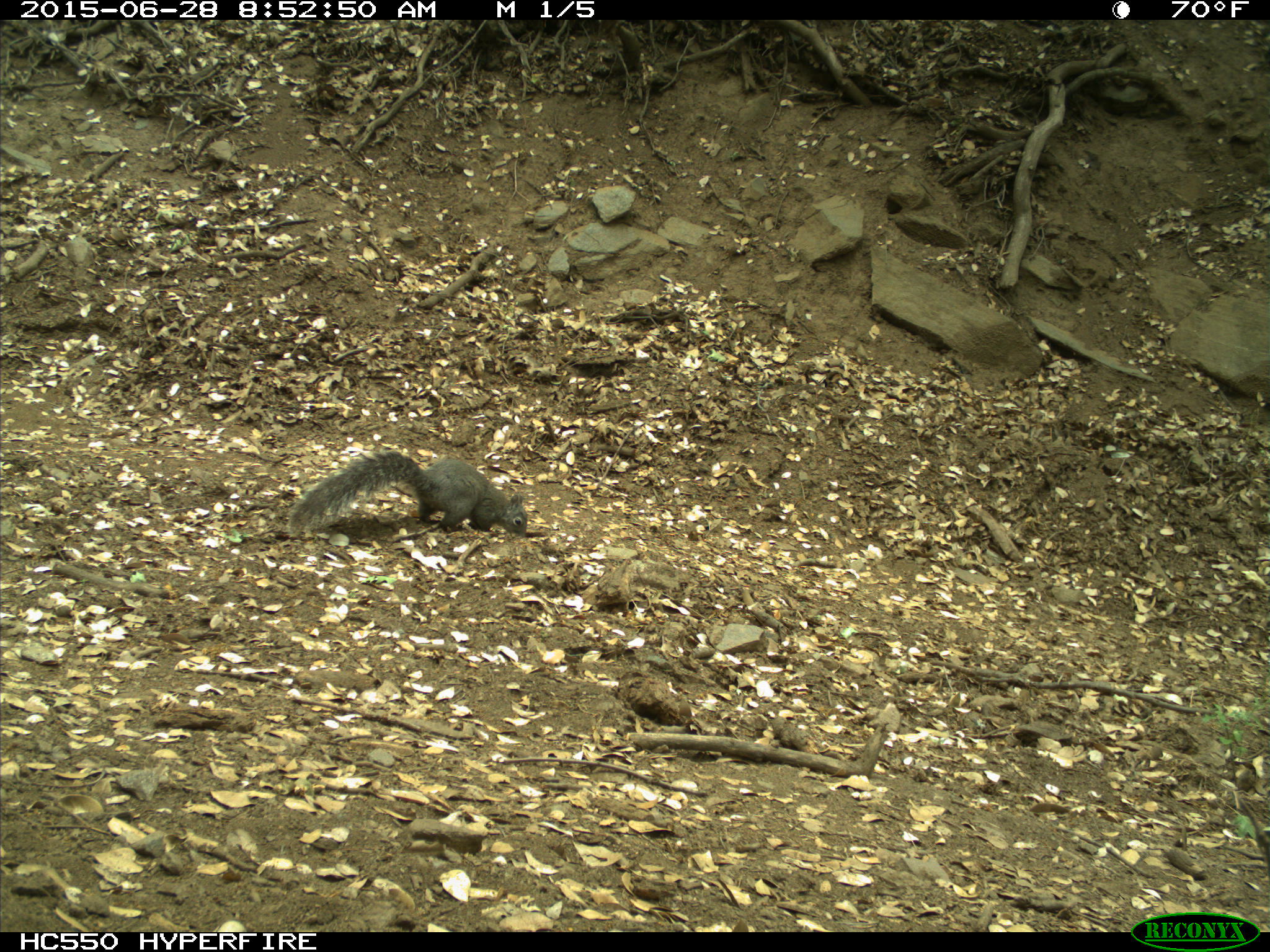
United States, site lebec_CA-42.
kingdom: Animalia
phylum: Chordata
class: Mammalia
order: Rodentia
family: Sciuridae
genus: Sciurus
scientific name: Sciurus carolinensis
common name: eastern gray squirrel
Sciurus carolinensis (eastern gray squirrel).